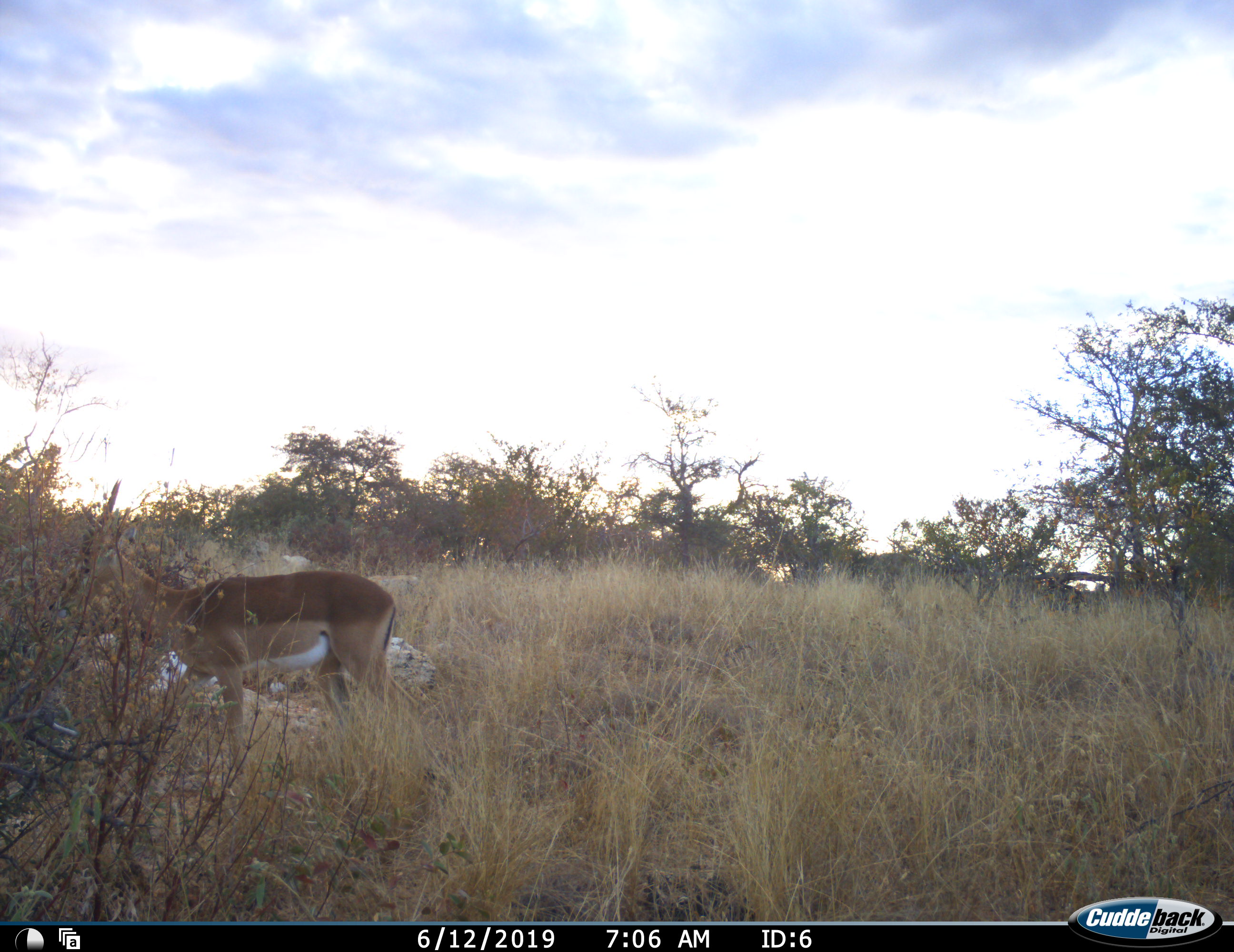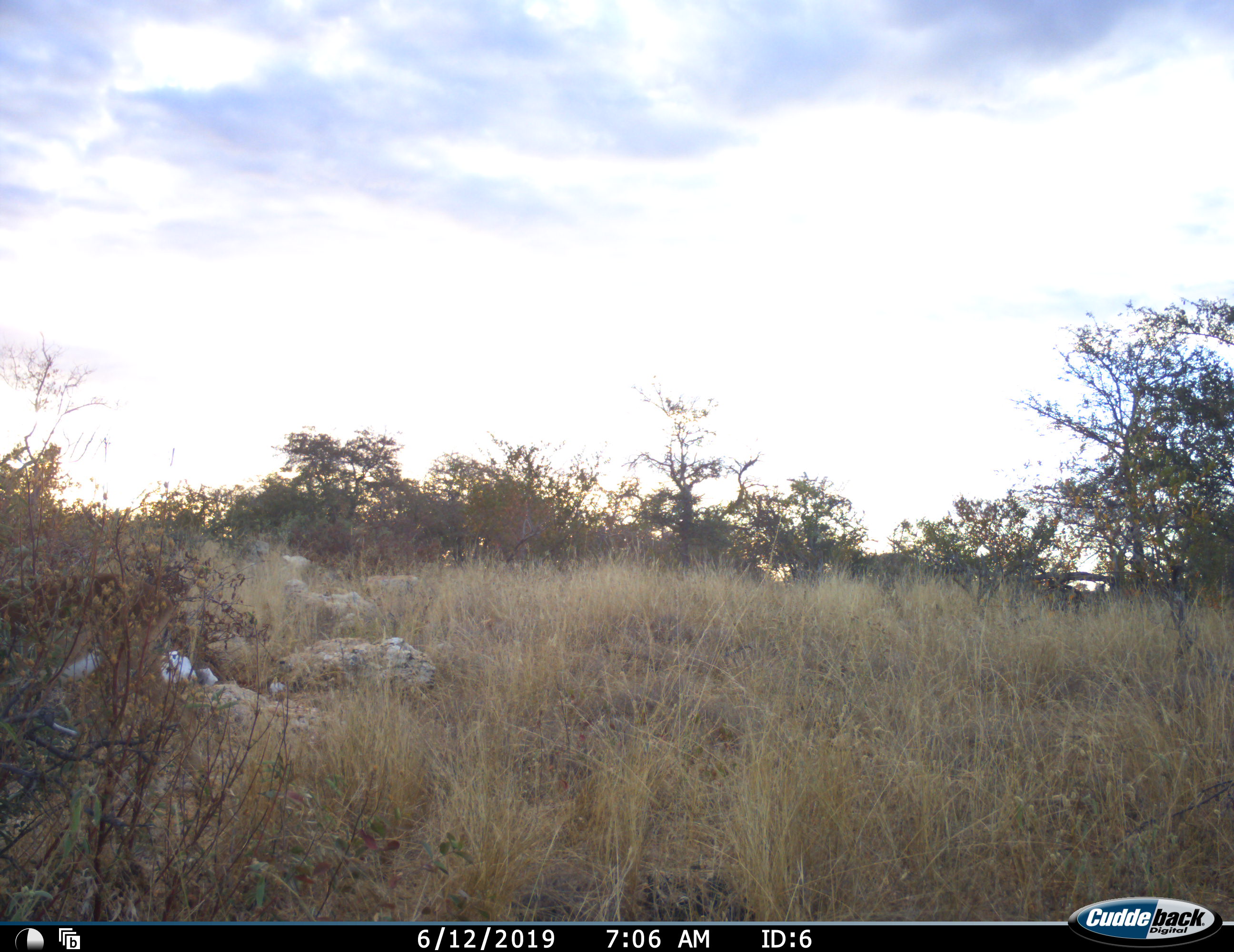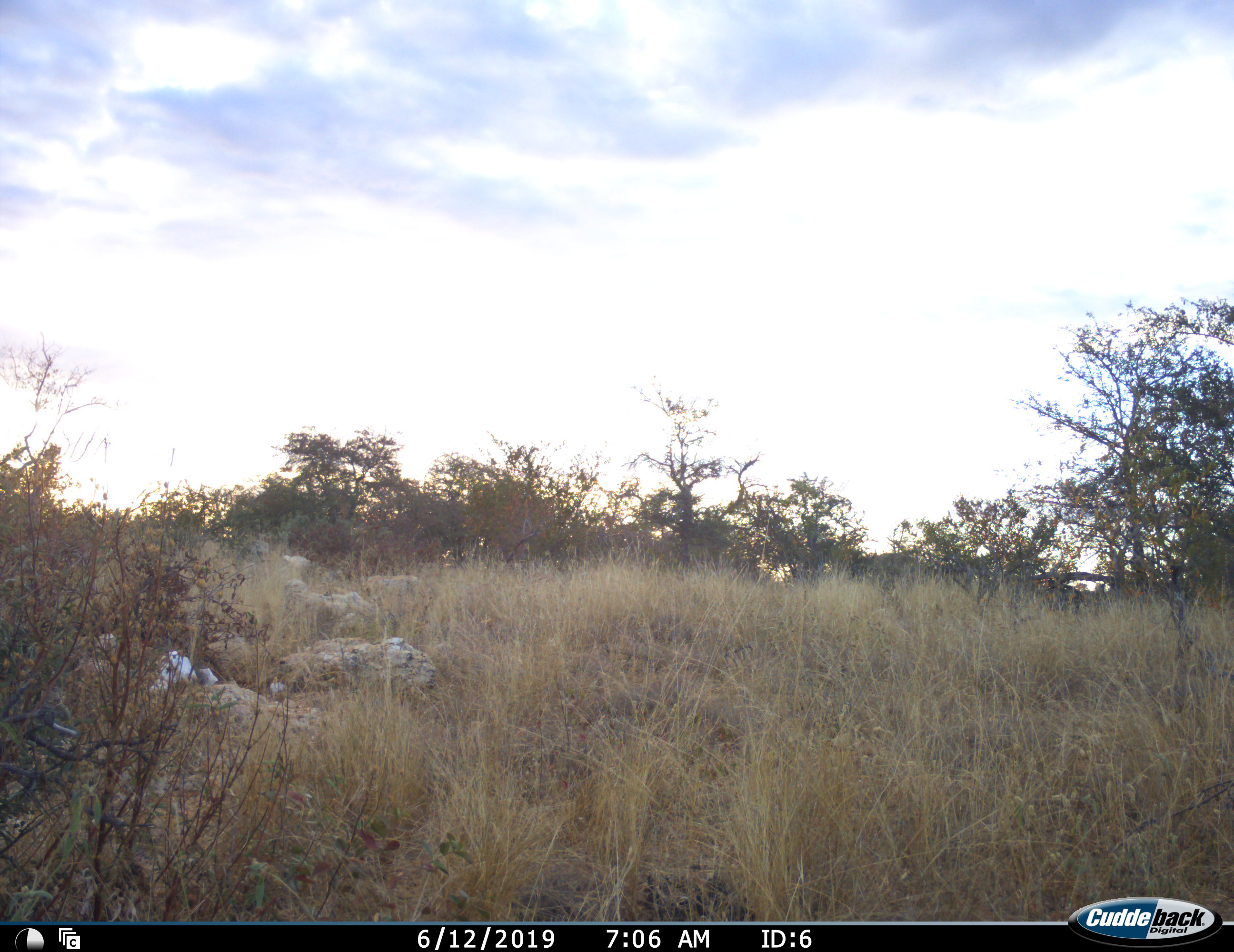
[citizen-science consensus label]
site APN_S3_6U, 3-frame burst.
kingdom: Animalia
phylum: Chordata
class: Mammalia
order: Artiodactyla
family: Bovidae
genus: Aepyceros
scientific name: Aepyceros melampus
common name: impala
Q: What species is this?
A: Impala (Aepyceros melampus).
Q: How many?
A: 1.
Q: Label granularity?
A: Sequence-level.